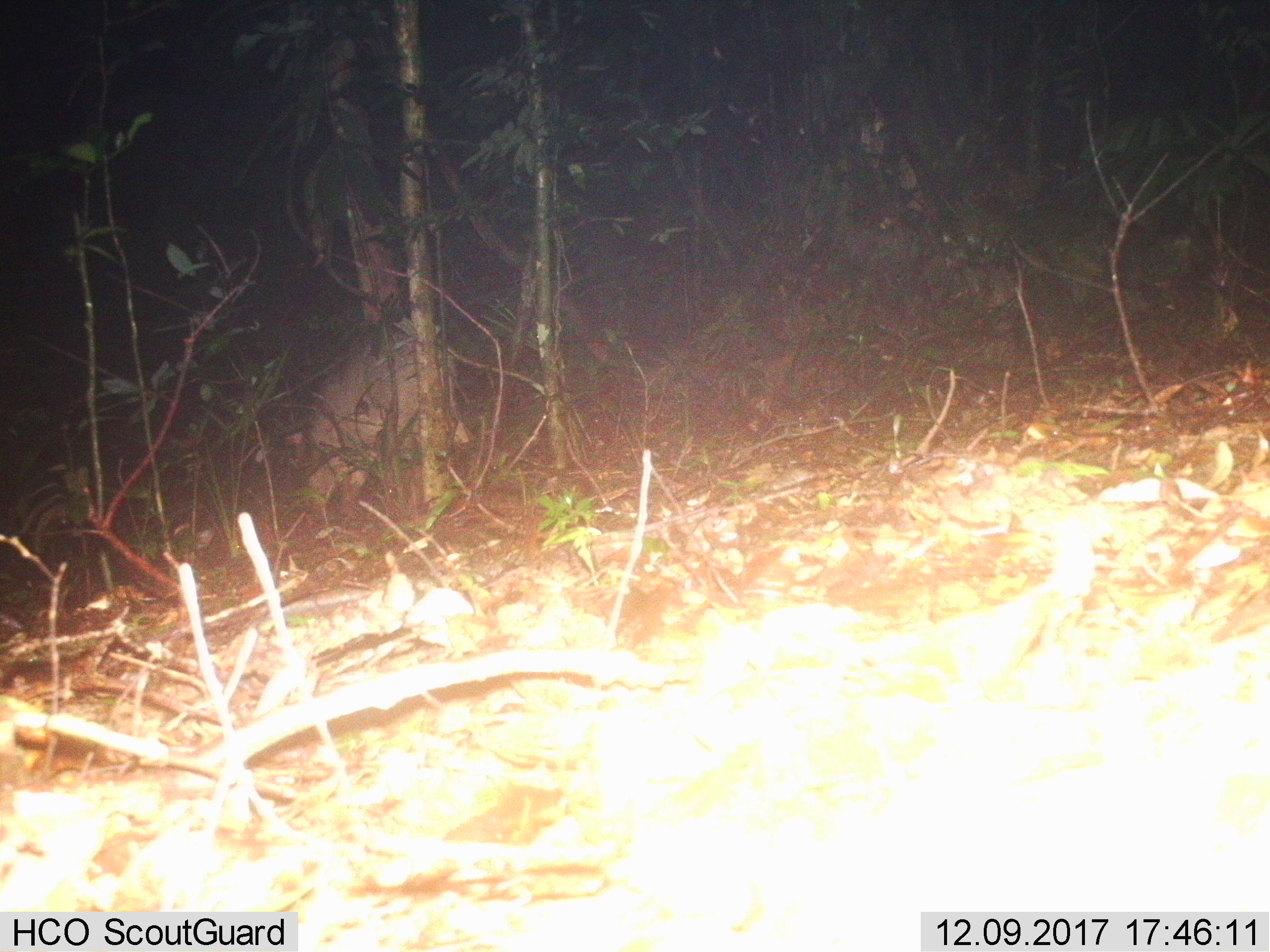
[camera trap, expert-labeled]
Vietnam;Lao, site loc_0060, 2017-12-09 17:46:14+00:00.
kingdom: Animalia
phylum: Chordata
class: Mammalia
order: Artiodactyla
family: Suidae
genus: Sus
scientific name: Sus scrofa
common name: eurasian wild pig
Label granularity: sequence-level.